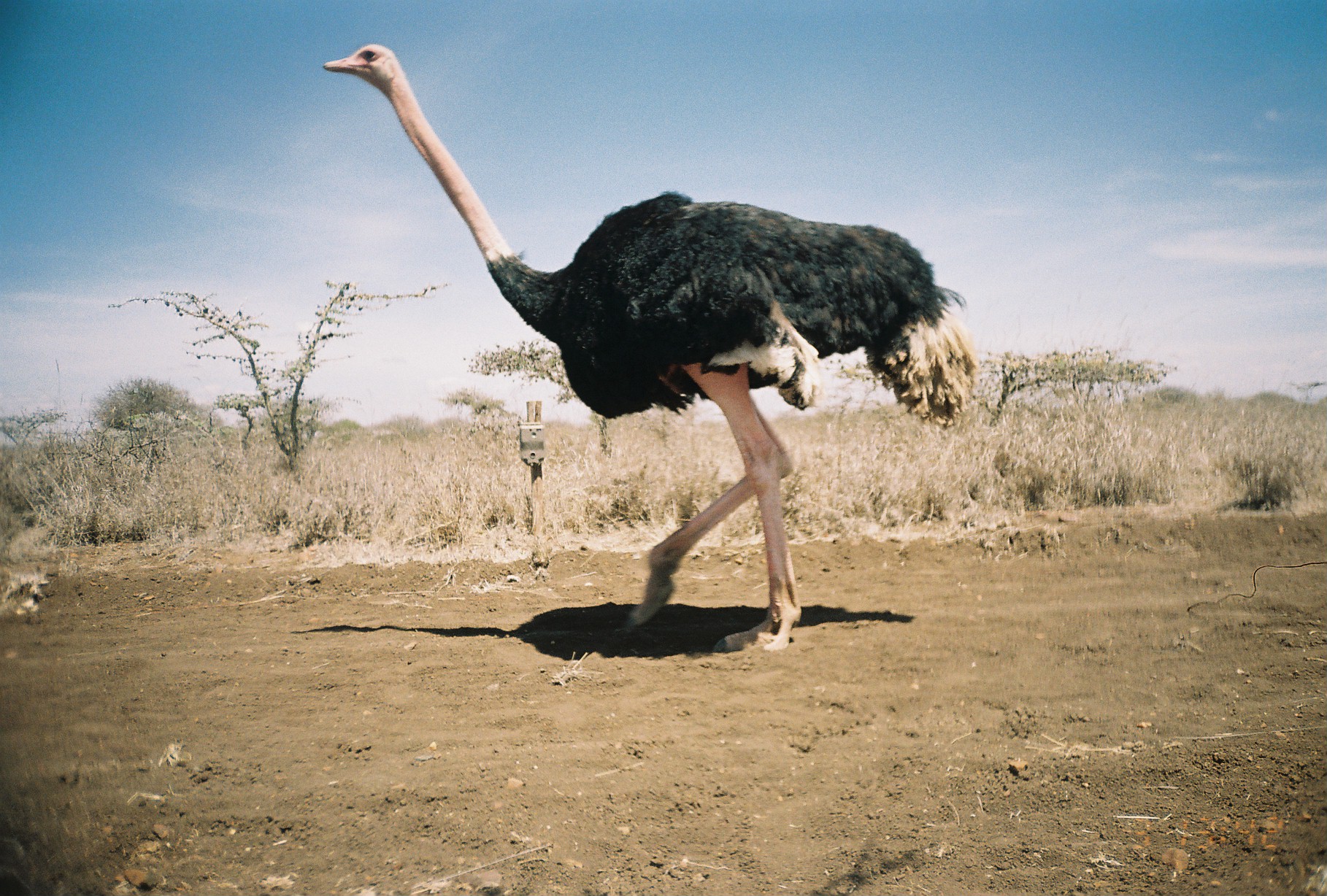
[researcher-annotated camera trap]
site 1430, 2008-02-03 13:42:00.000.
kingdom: Animalia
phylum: Chordata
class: Aves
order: Struthioniformes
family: Struthionidae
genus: Struthio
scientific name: Struthio camelus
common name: common ostrich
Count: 1.